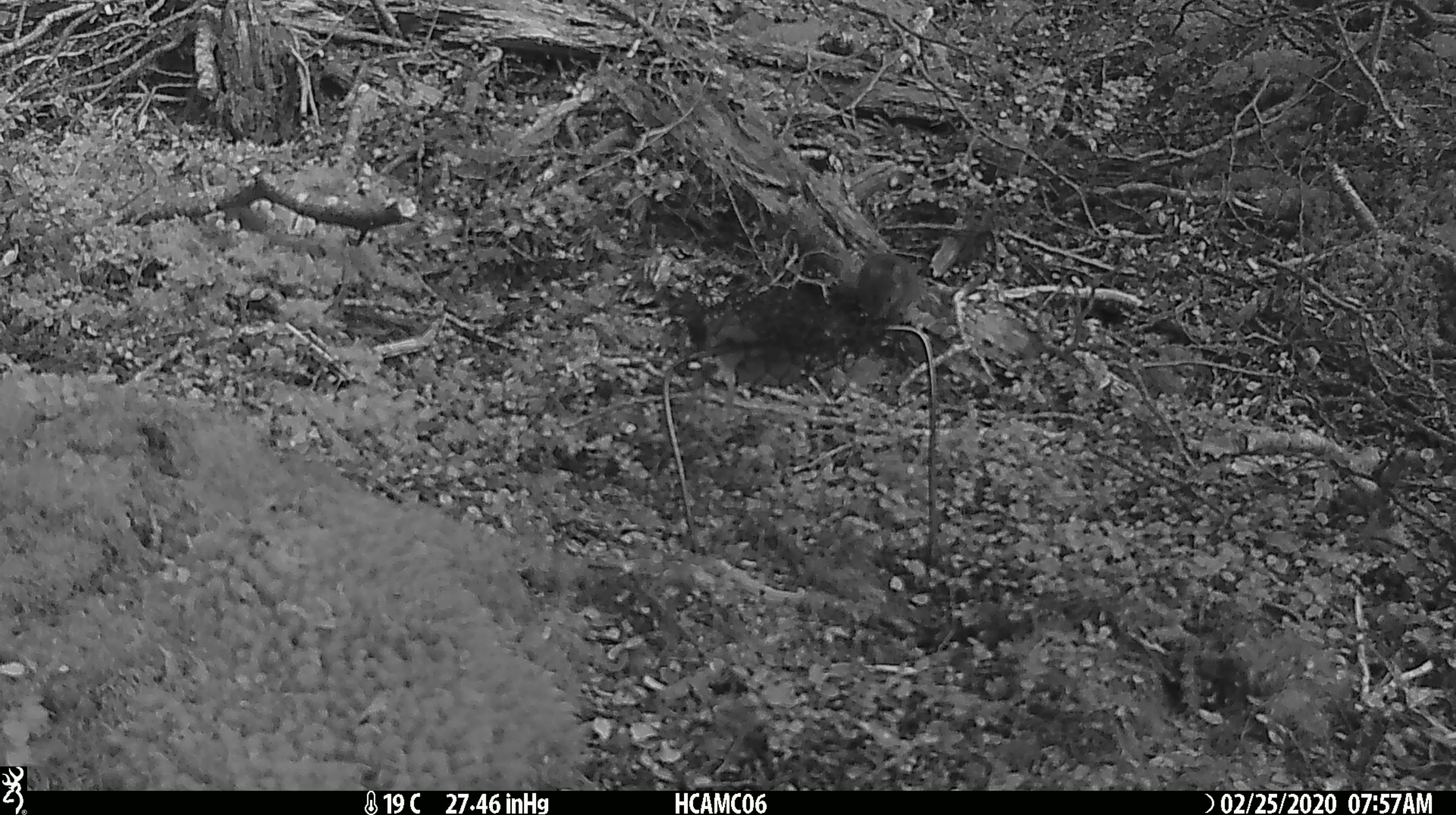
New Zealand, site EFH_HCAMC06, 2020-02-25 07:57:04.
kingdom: Animalia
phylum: Chordata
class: Mammalia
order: Rodentia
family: Muridae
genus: Mus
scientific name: Mus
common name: mouse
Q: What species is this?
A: Mouse (Mus).